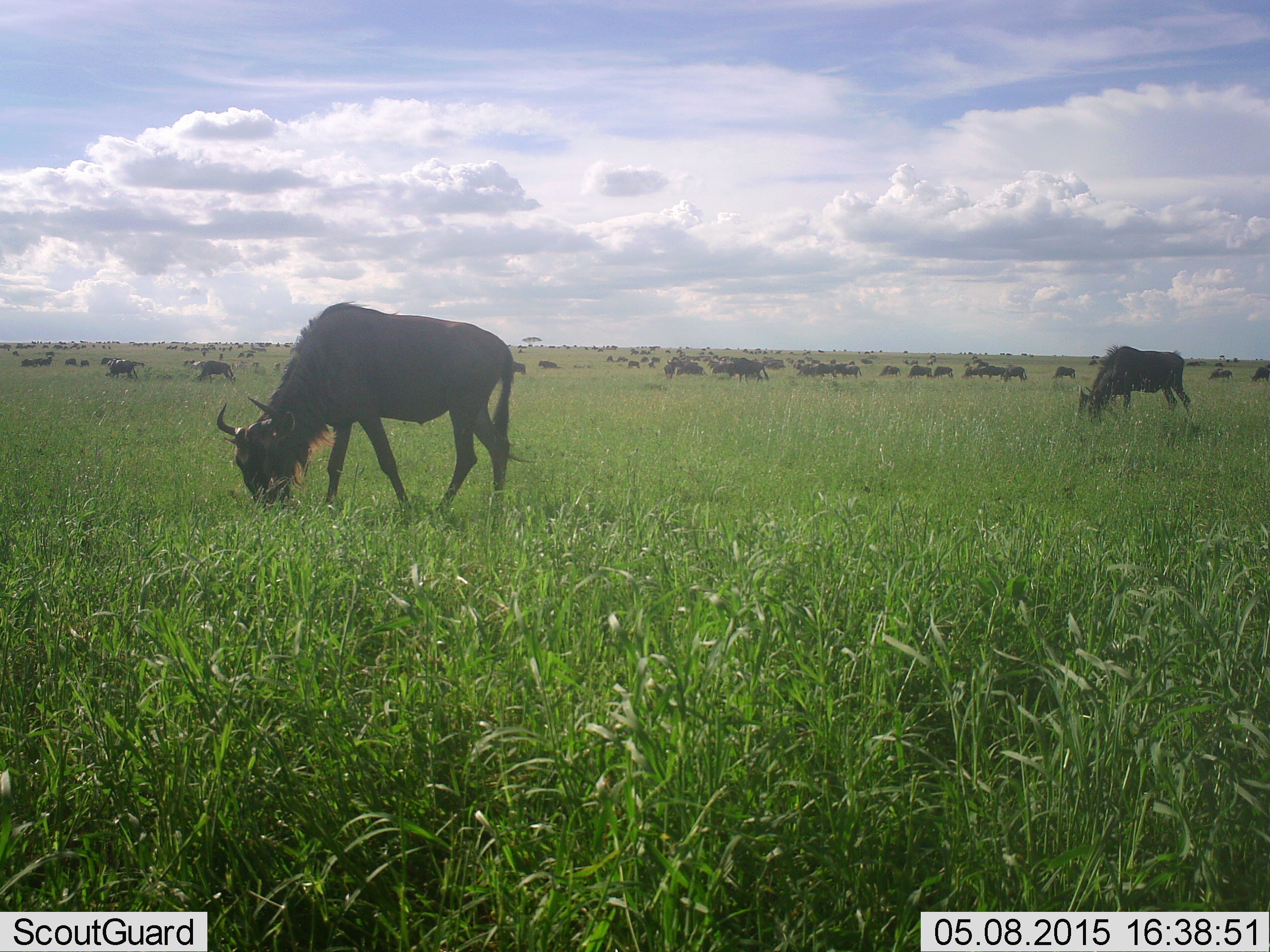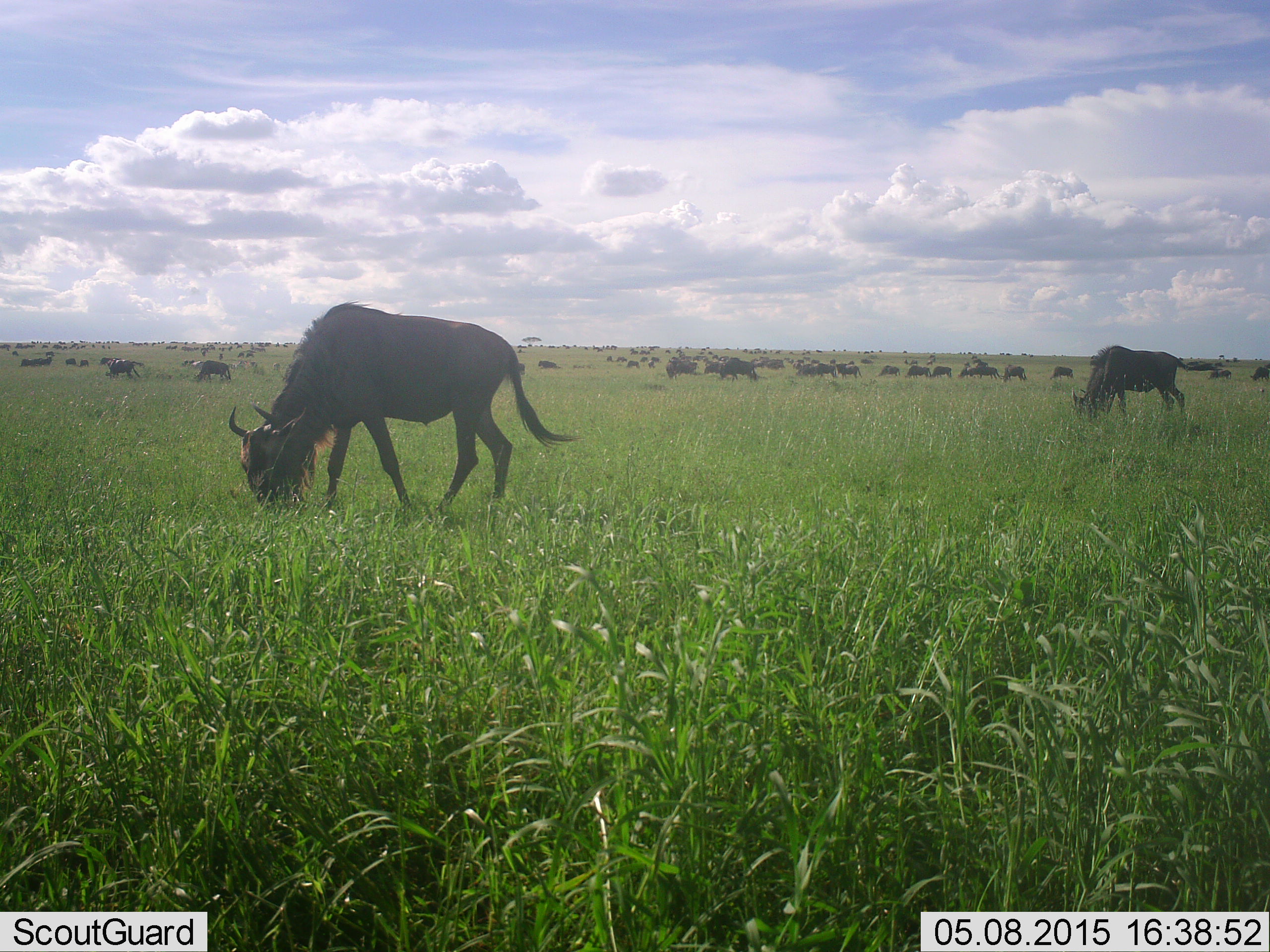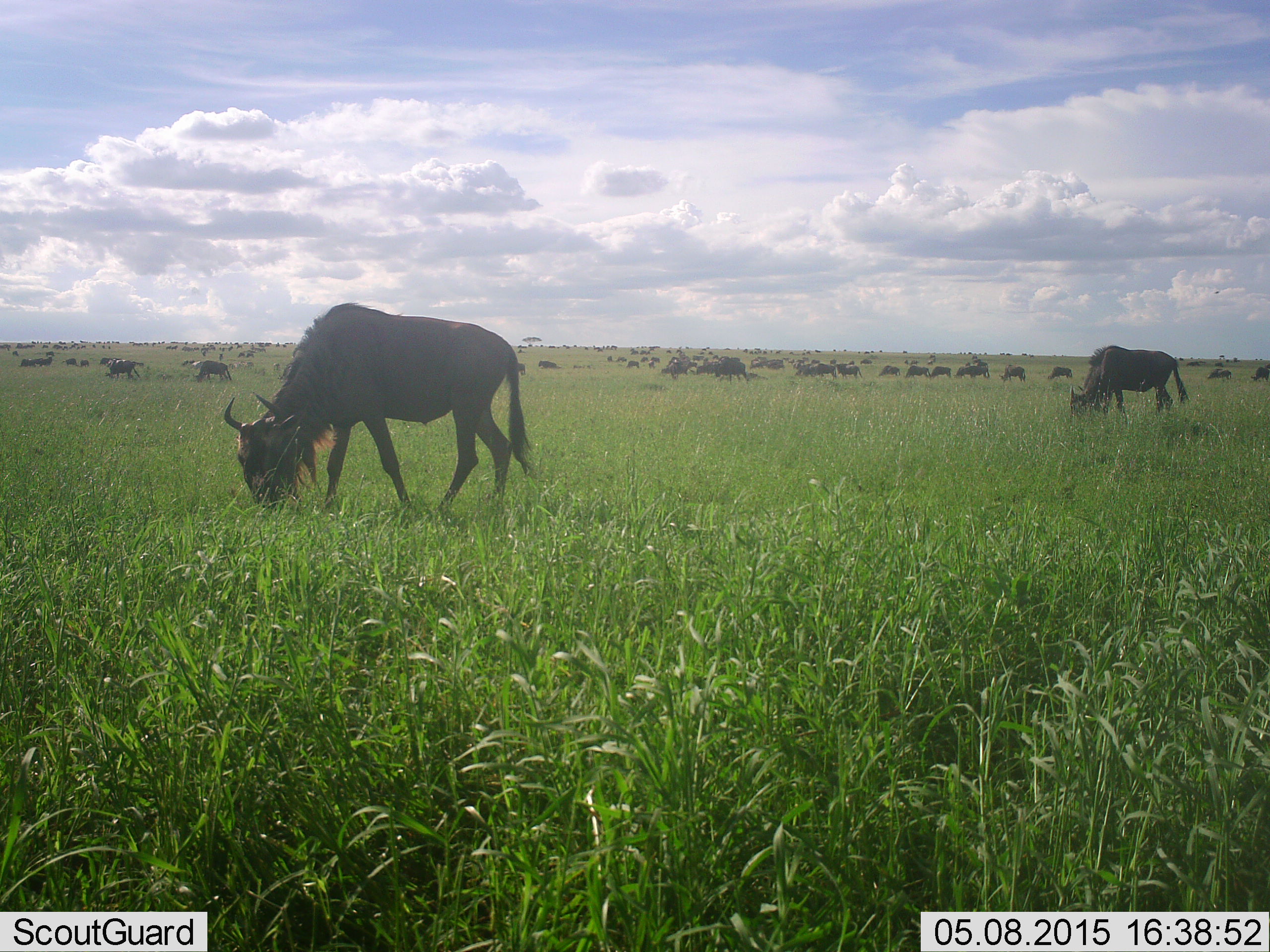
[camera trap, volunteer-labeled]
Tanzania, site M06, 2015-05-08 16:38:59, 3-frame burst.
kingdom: Animalia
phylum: Chordata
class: Mammalia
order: Artiodactyla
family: Bovidae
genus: Connochaetes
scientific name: Connochaetes taurinus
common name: blue wildebeest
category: wildebeest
Wildebeest (blue wildebeest) (Connochaetes taurinus), count 51+. Behavior (volunteer vote fractions): standing 20%, resting 0%, moving 20%, interacting 0%. Young present (vote fraction): 0%. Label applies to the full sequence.